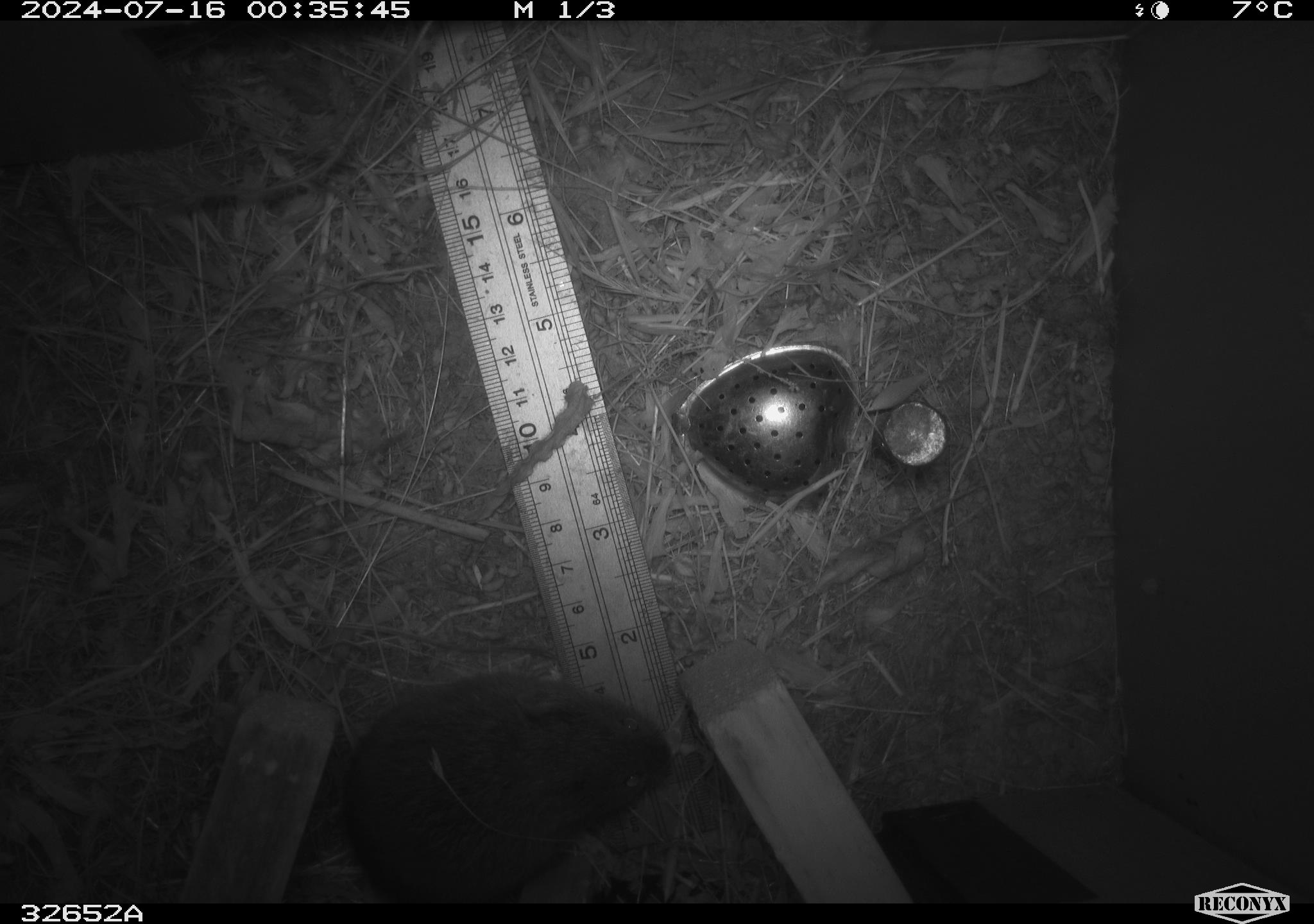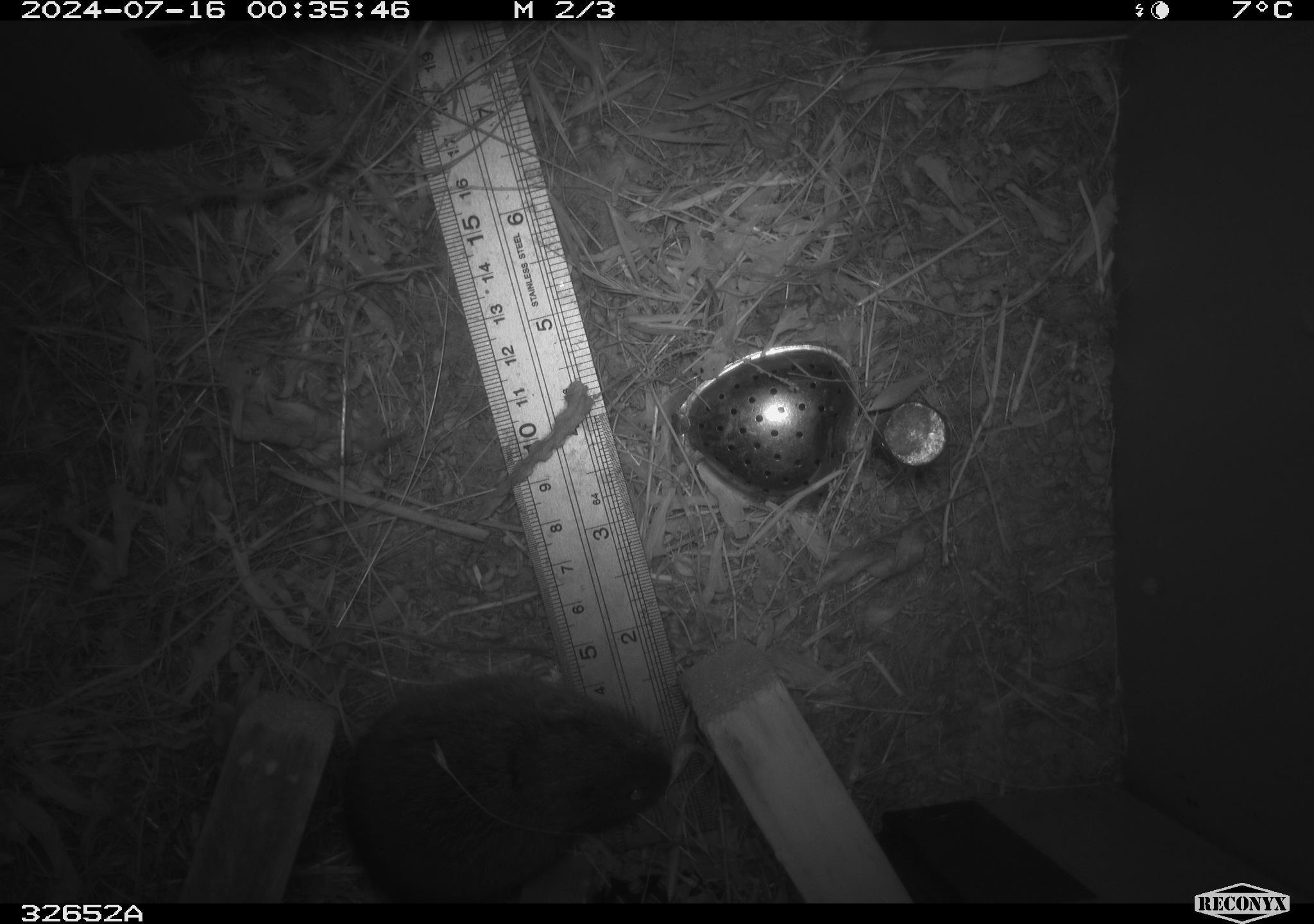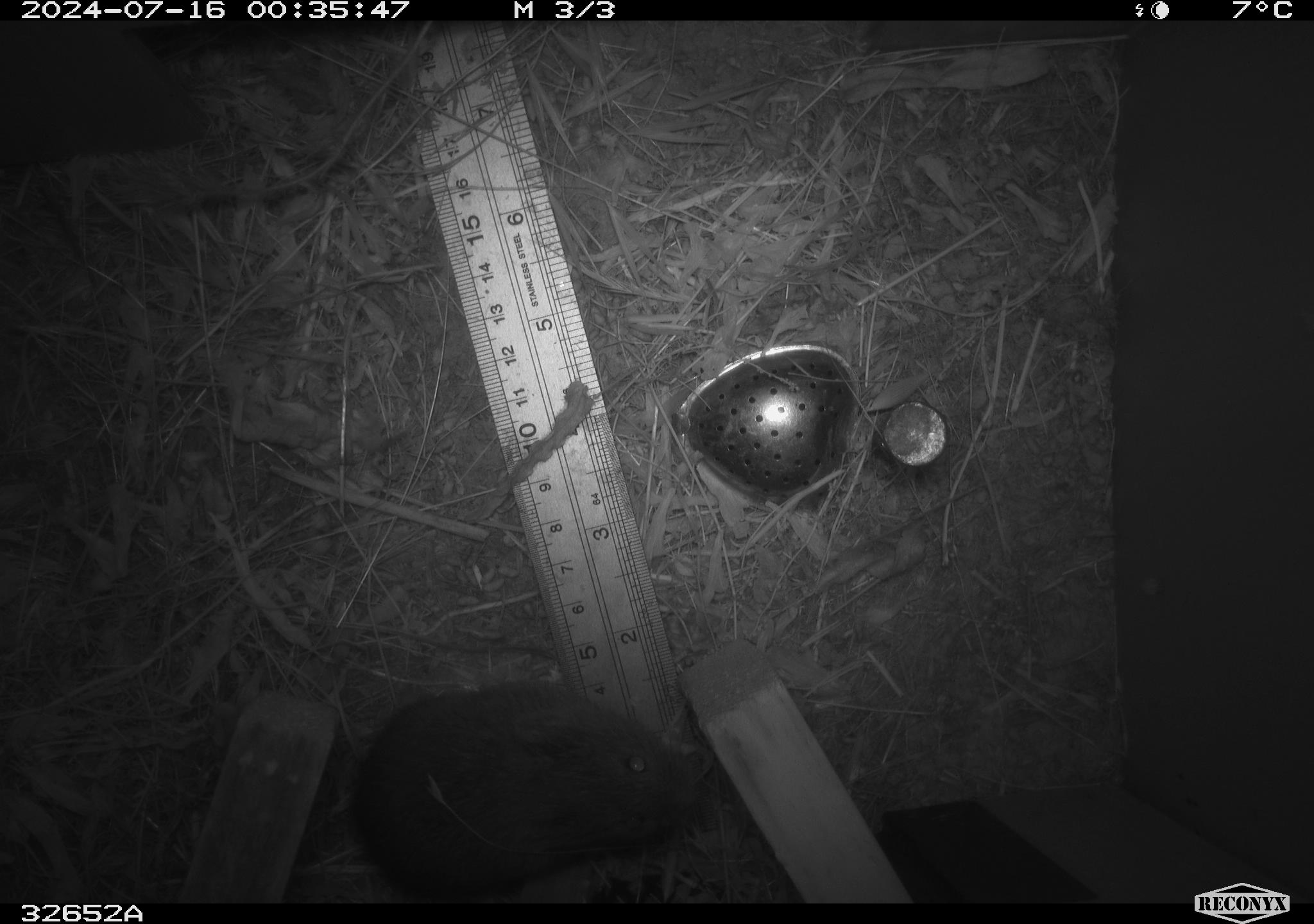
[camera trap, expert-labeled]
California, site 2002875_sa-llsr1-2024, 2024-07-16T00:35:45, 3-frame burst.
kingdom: Animalia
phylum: Chordata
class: Mammalia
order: Rodentia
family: Cricetidae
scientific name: Arvicolinae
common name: voles, lemmings, and muskrats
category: arvicolinae subfamily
Arvicolinae subfamily (voles, lemmings, and muskrats) (Arvicolinae).